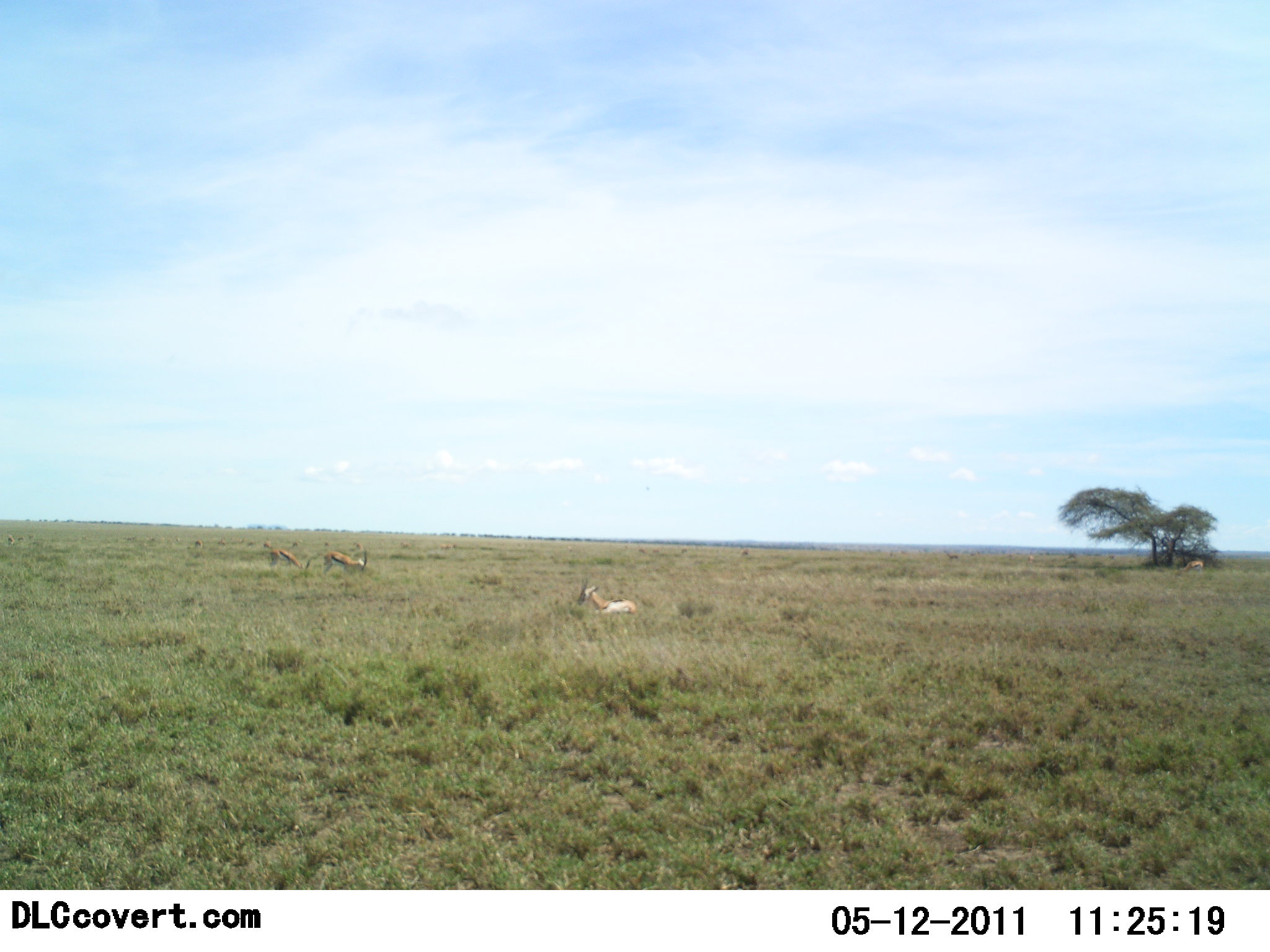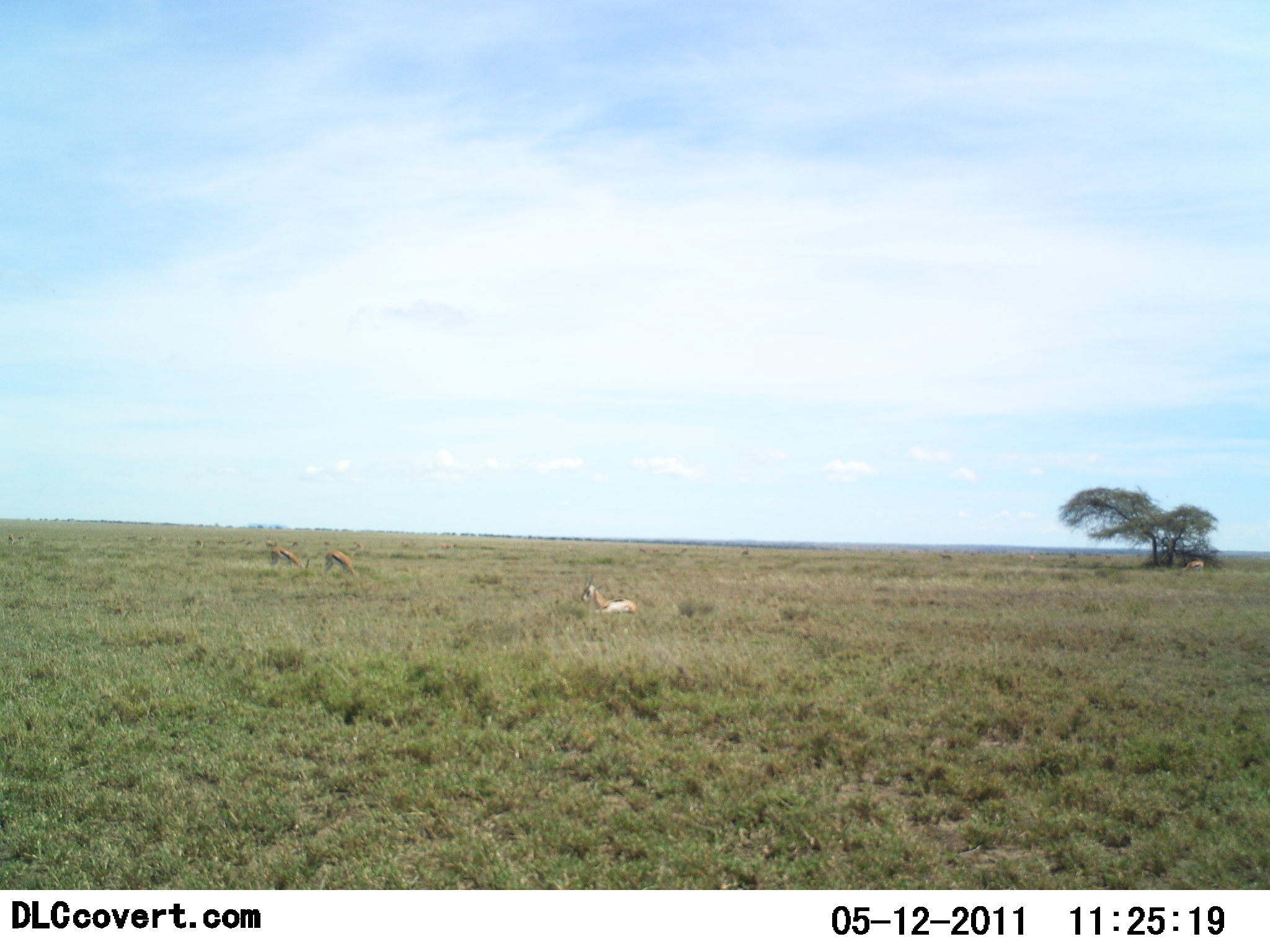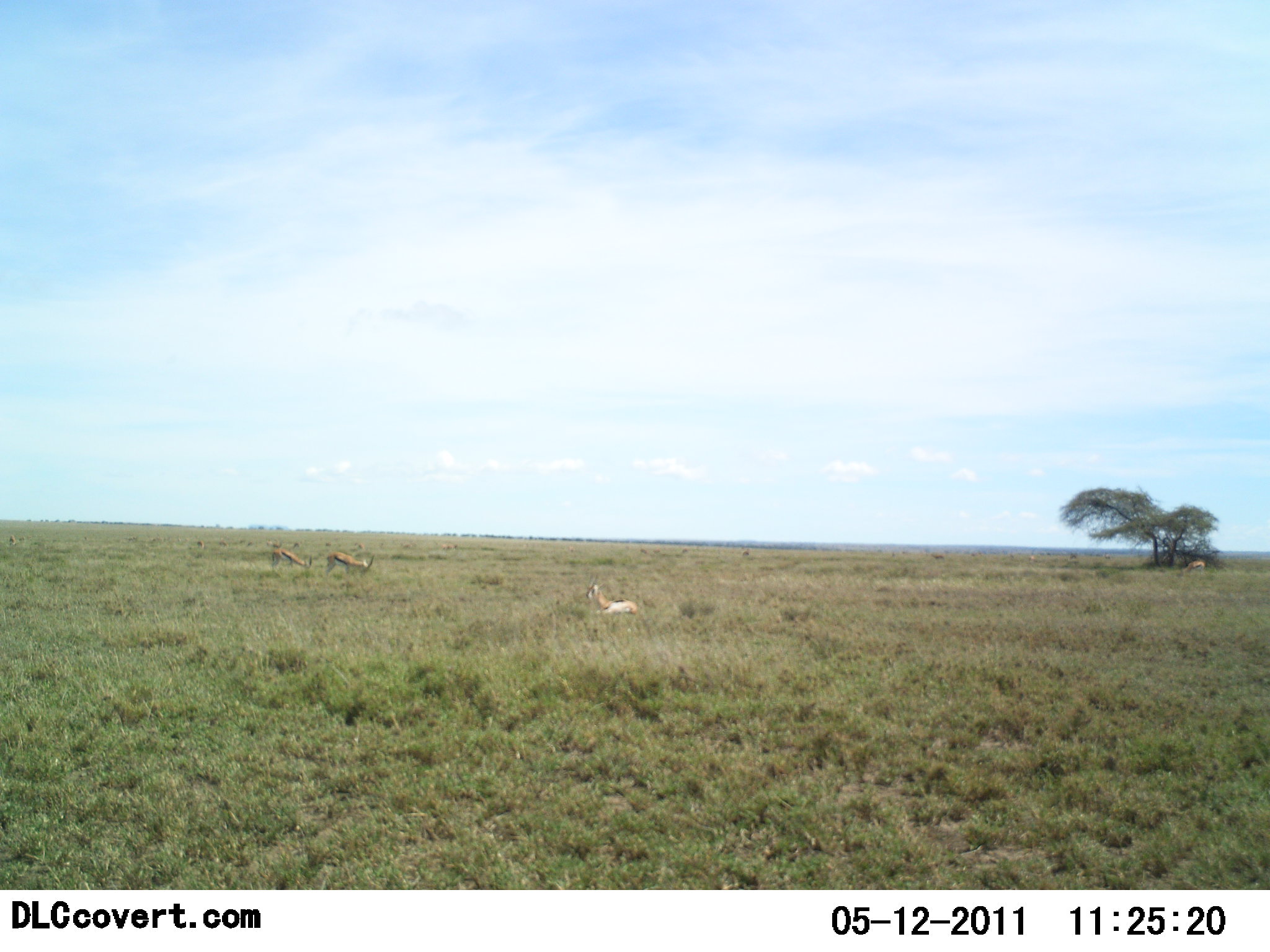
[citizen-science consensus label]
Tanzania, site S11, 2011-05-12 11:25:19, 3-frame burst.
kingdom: Animalia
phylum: Chordata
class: Mammalia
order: Artiodactyla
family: Bovidae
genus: Eudorcas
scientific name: Eudorcas thomsonii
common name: thomson's gazelle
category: gazellethomsons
Gazellethomsons (thomson's gazelle) (Eudorcas thomsonii), count 3. Behavior (volunteer vote fractions): standing 17%, resting 100%, moving 0%, interacting 0%. Young present (vote fraction): 0%. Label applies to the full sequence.